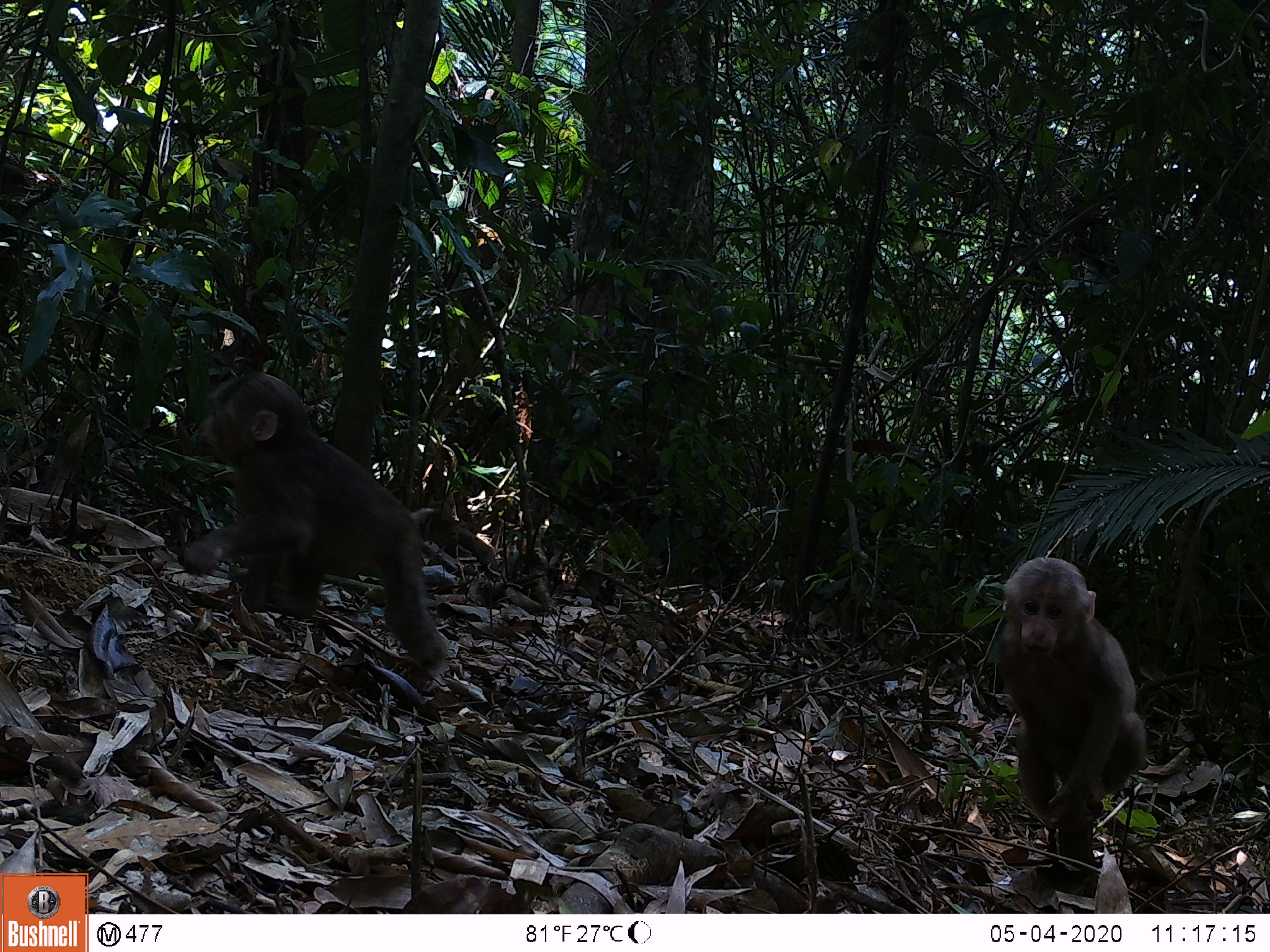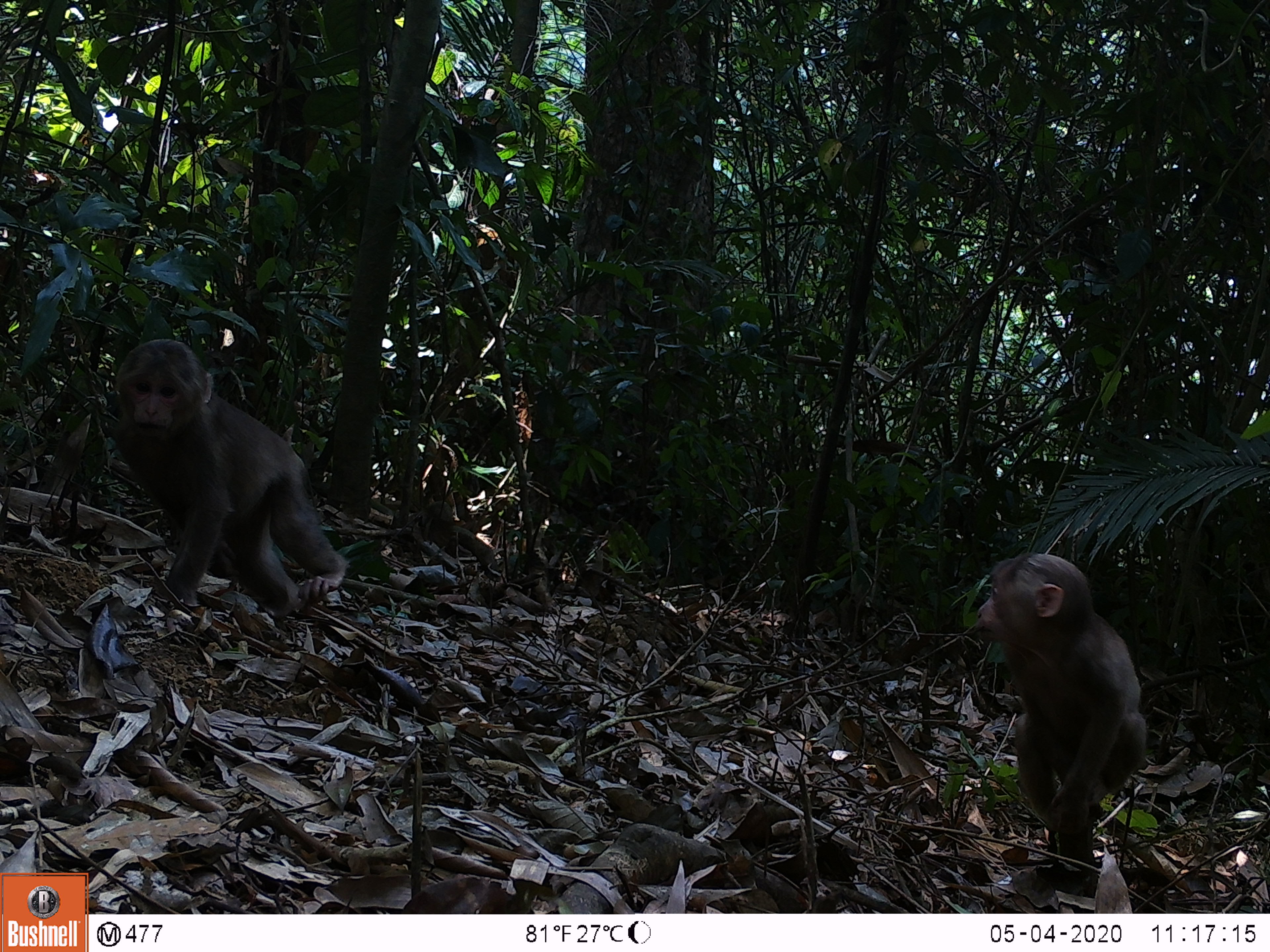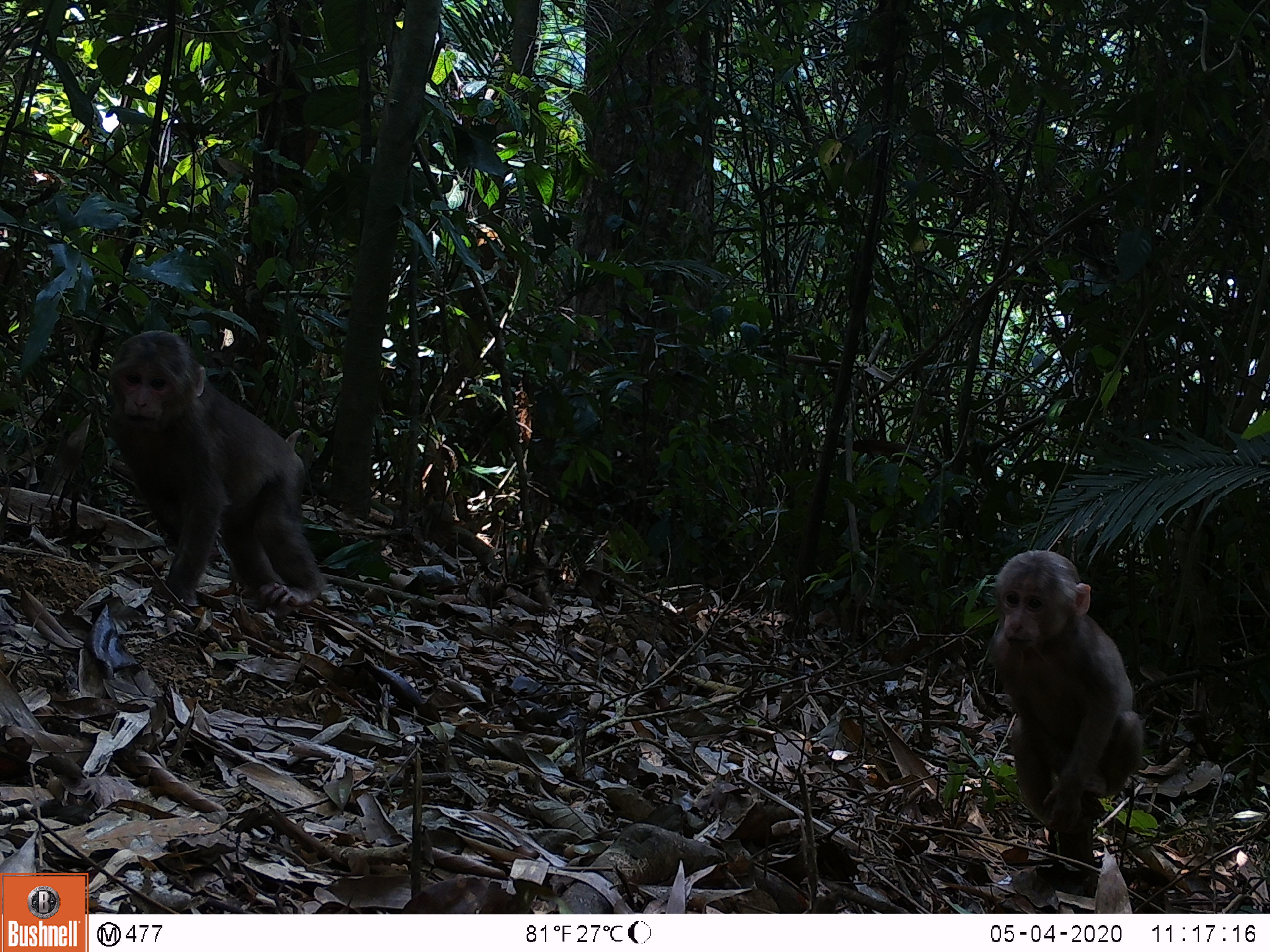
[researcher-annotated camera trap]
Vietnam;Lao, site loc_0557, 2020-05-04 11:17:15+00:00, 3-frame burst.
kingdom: Animalia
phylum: Chordata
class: Mammalia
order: Primates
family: Cercopithecidae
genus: Macaca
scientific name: Macaca arctoides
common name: stump-tailed macaque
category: stump tailed macaque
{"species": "stump tailed macaque (stump-tailed macaque) (Macaca arctoides)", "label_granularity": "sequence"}